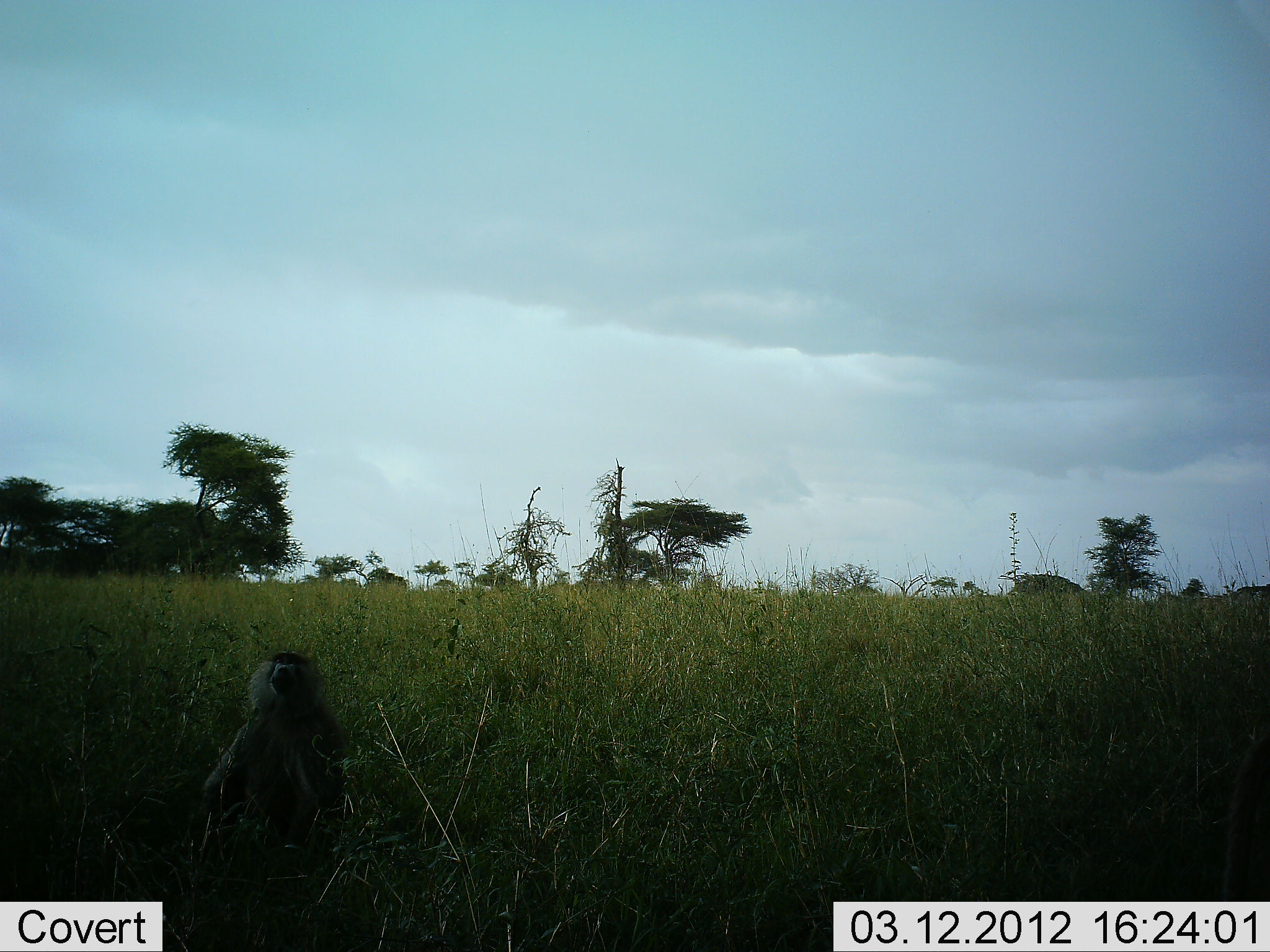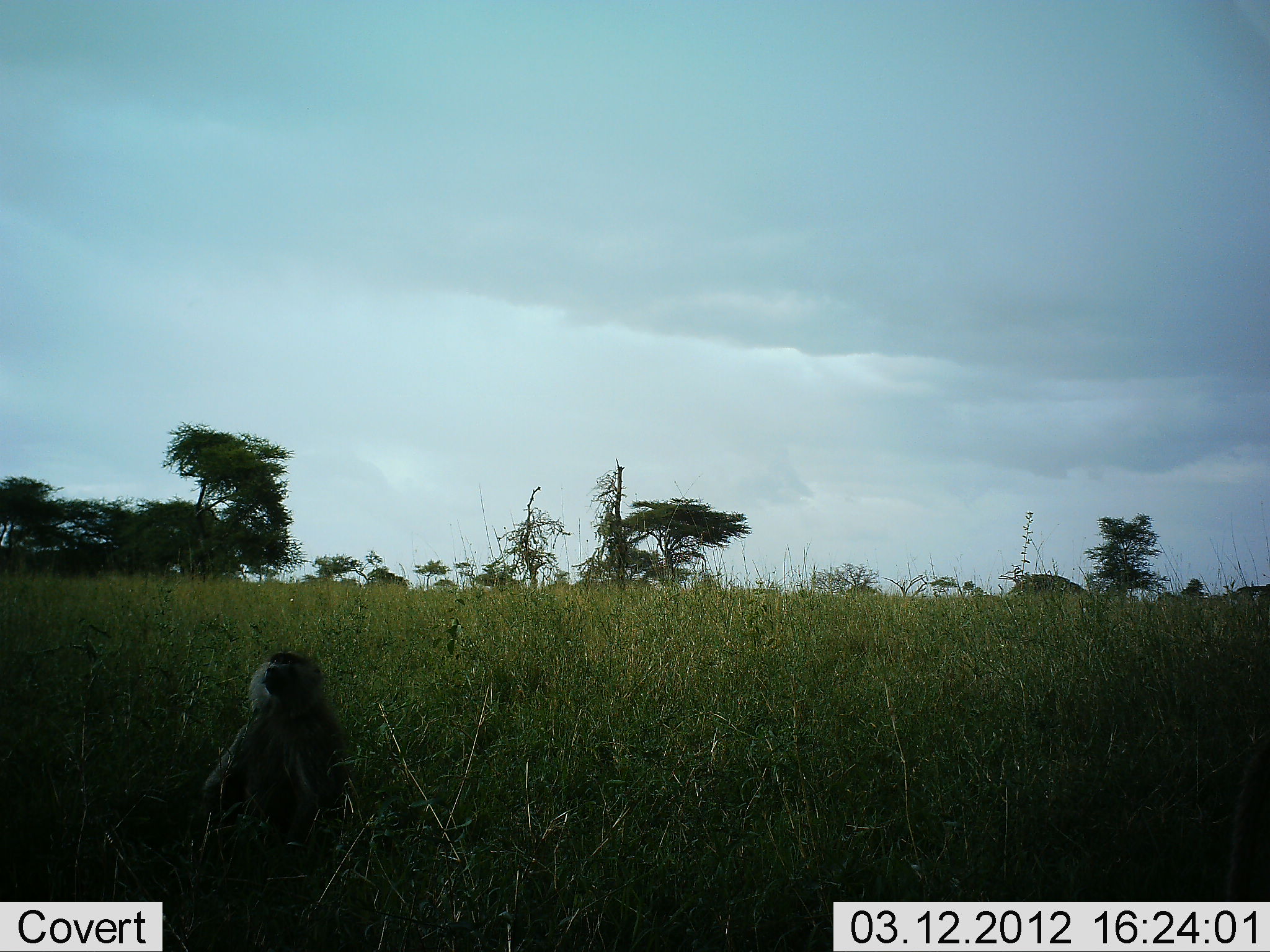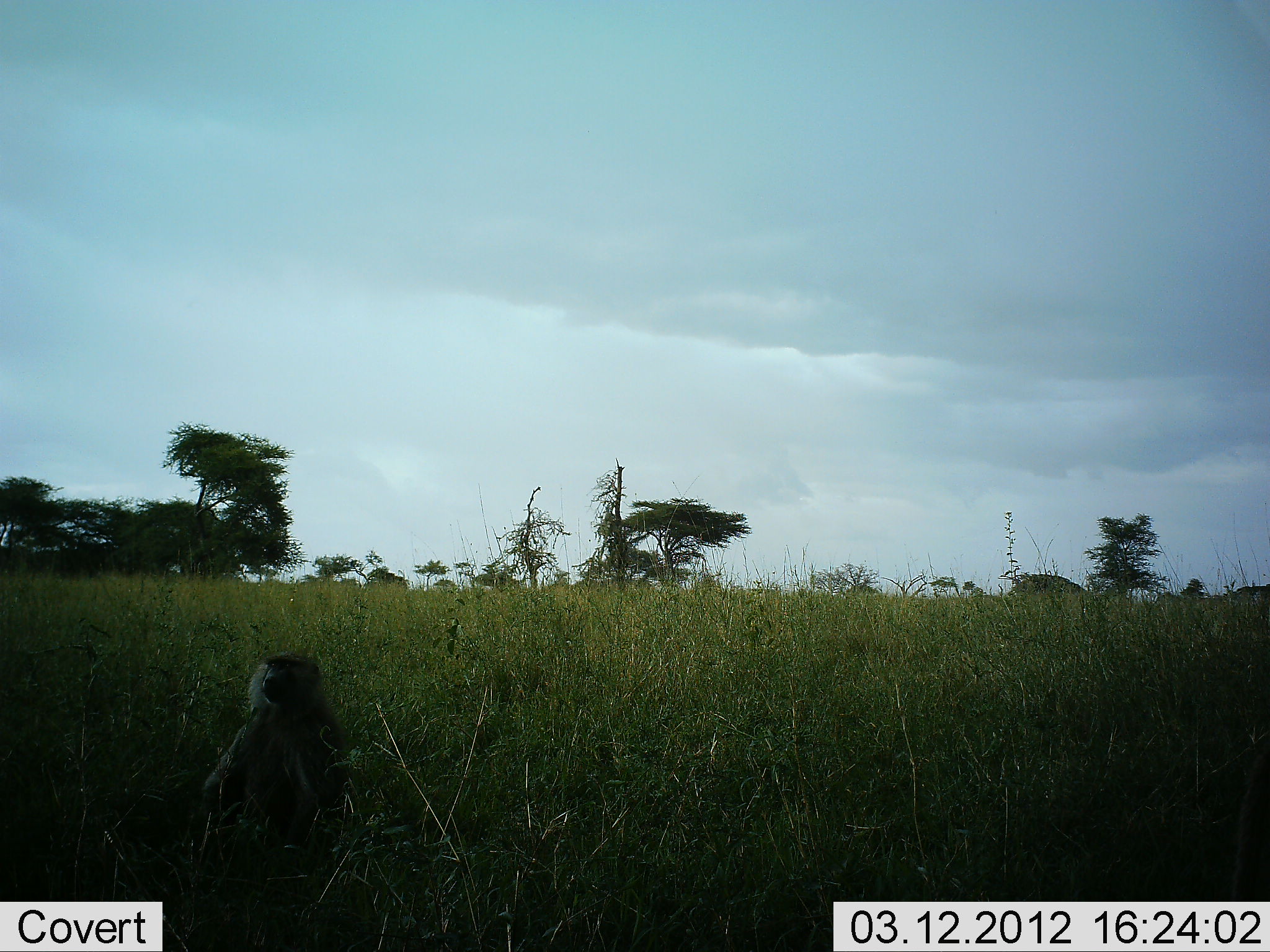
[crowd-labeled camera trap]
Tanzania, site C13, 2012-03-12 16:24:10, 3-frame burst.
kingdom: Animalia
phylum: Chordata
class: Mammalia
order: Primates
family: Cercopithecidae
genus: Chlorocebus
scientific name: Chlorocebus pygerythrus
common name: vervet monkey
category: monkeyvervet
Monkeyvervet (vervet monkey) (Chlorocebus pygerythrus), count 1. Behavior (volunteer vote fractions): standing 30%, resting 70%, moving 0%, interacting 0%. Young present (vote fraction): 0%. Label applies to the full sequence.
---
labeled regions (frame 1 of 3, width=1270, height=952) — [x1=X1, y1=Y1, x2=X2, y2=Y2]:
animal: [x1=200, y1=651, x2=344, y2=848]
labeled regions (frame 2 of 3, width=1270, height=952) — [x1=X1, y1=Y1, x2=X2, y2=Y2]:
animal: [x1=202, y1=648, x2=350, y2=856]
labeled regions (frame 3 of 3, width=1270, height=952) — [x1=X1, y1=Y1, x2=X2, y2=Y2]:
animal: [x1=201, y1=653, x2=350, y2=852]